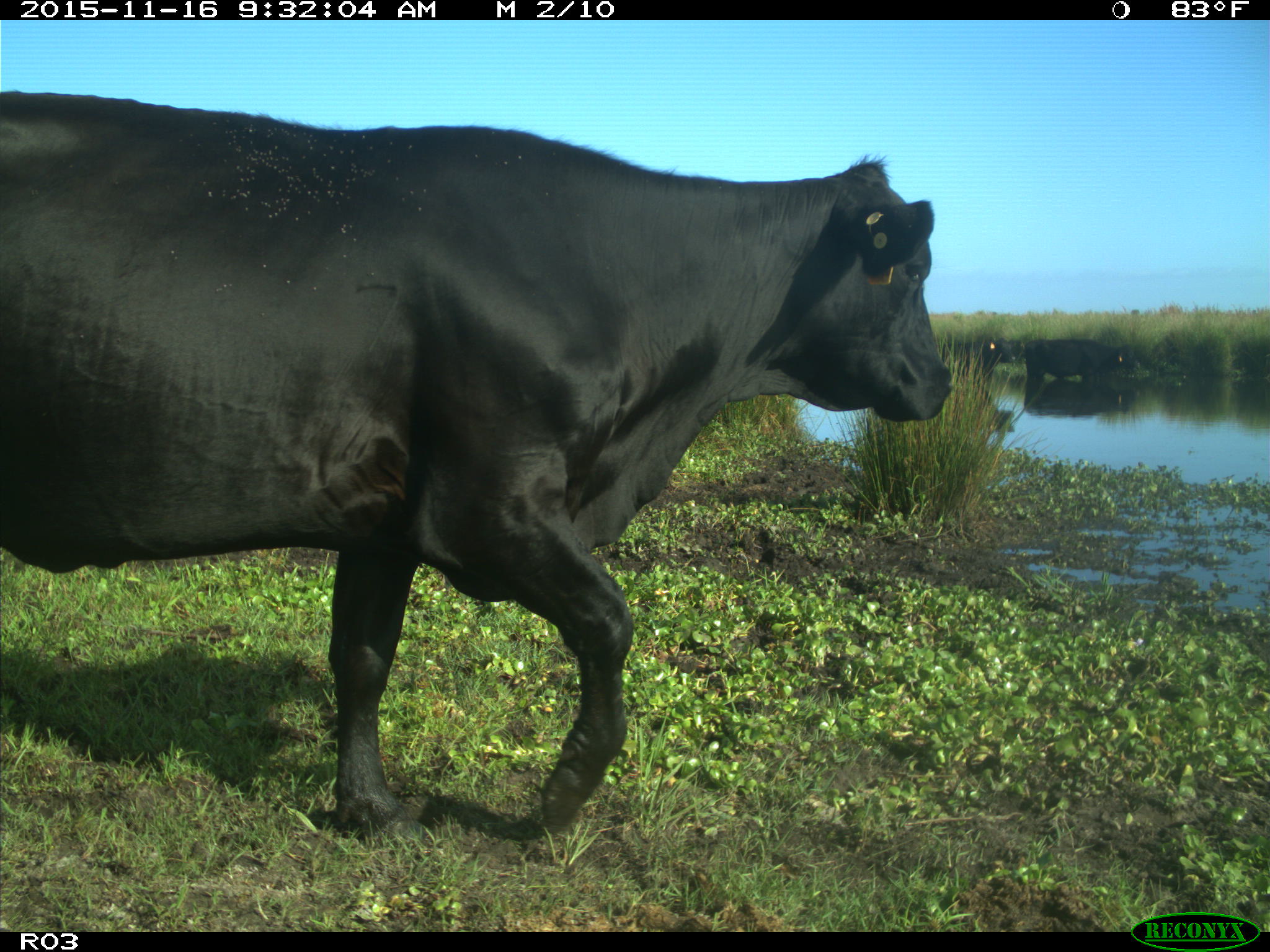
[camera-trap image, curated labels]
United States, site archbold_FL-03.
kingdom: Animalia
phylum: Chordata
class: Mammalia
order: Artiodactyla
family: Bovidae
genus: Bos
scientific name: Bos taurus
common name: domestic cow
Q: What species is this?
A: Bos taurus (domestic cow).